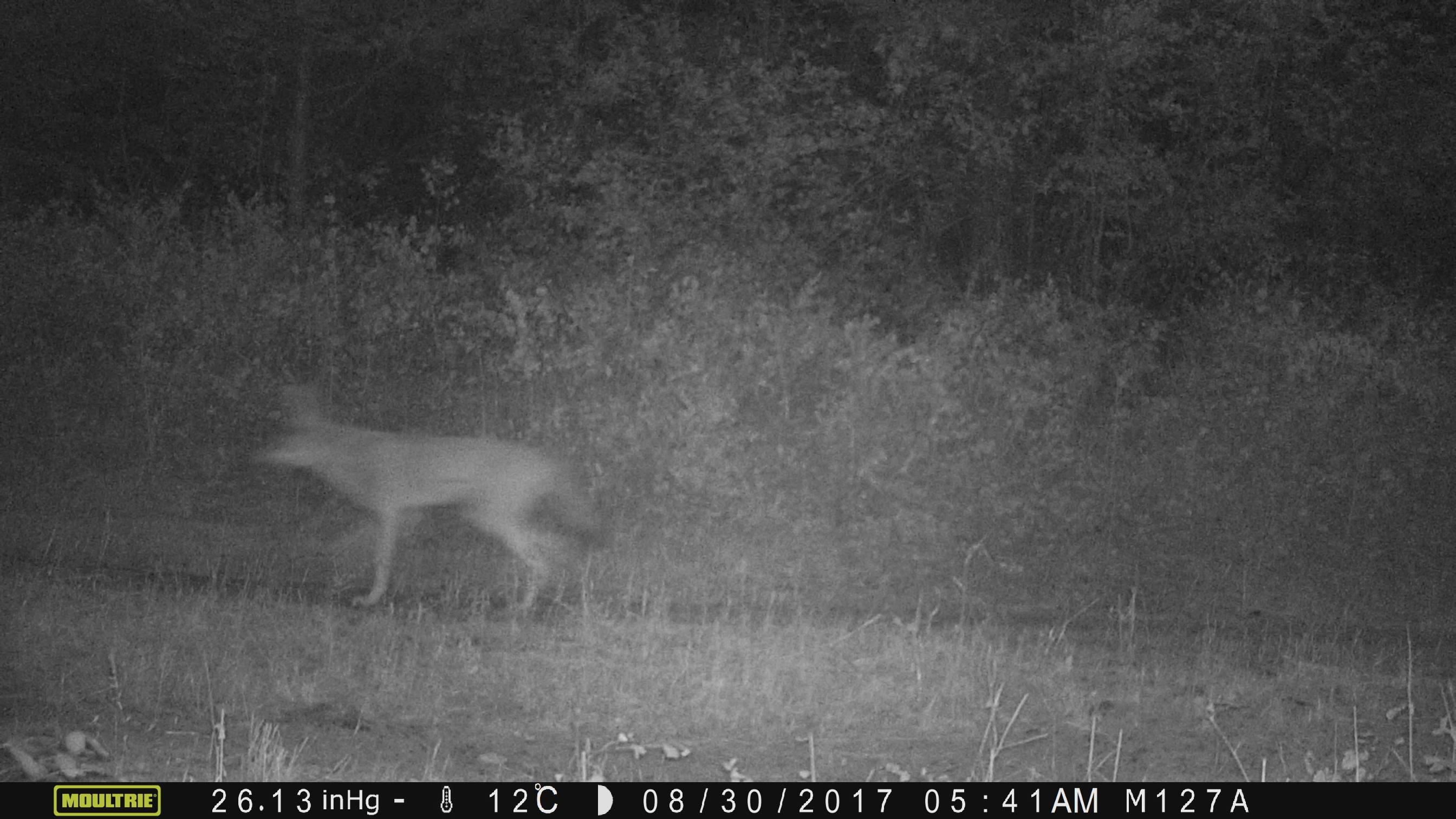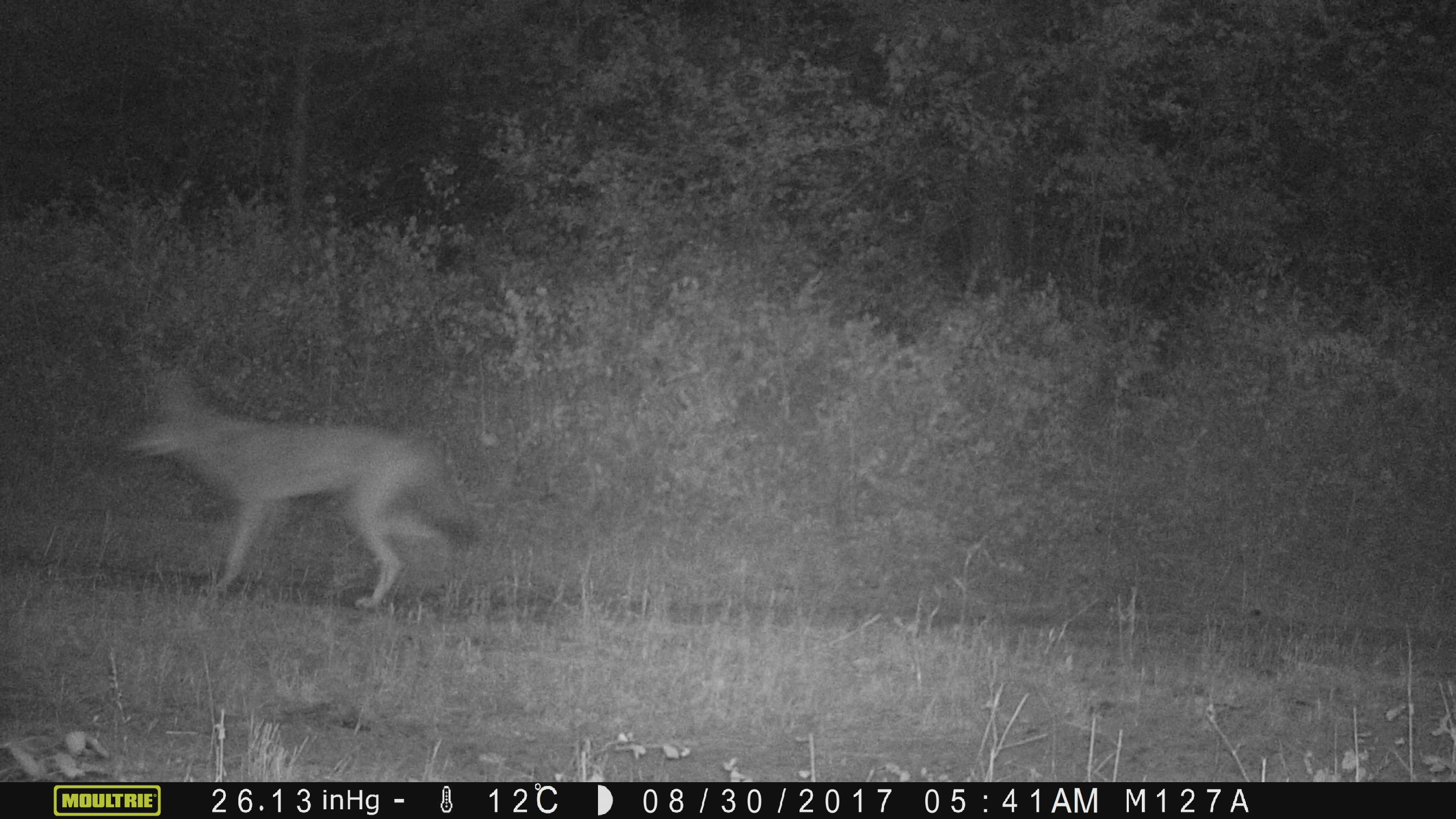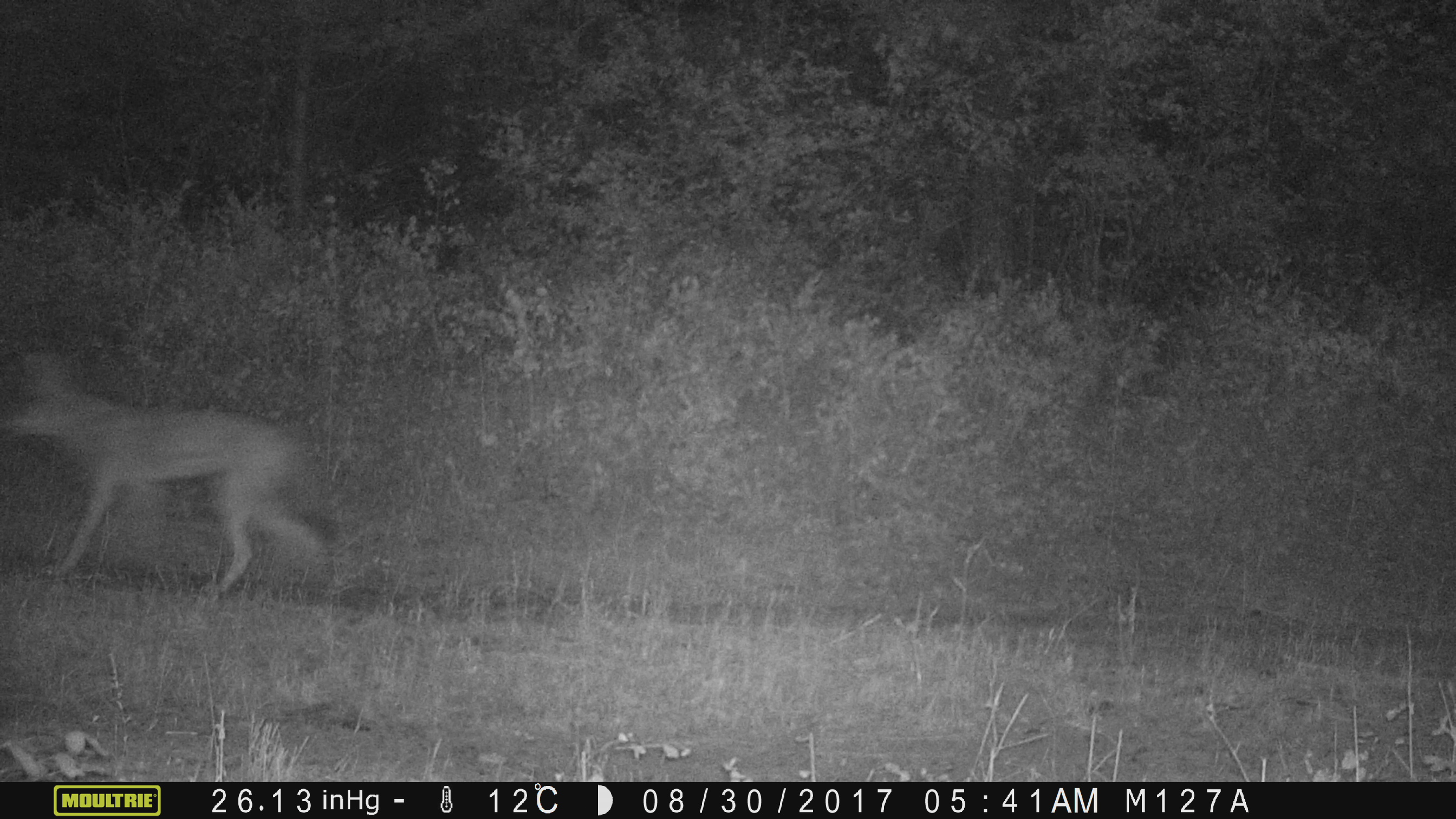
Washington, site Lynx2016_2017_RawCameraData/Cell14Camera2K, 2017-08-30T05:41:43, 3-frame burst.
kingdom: Animalia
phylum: Chordata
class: Mammalia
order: Carnivora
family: Canidae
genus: Canis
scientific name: Canis latrans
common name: coyote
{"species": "Canis latrans (coyote)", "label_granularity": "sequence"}